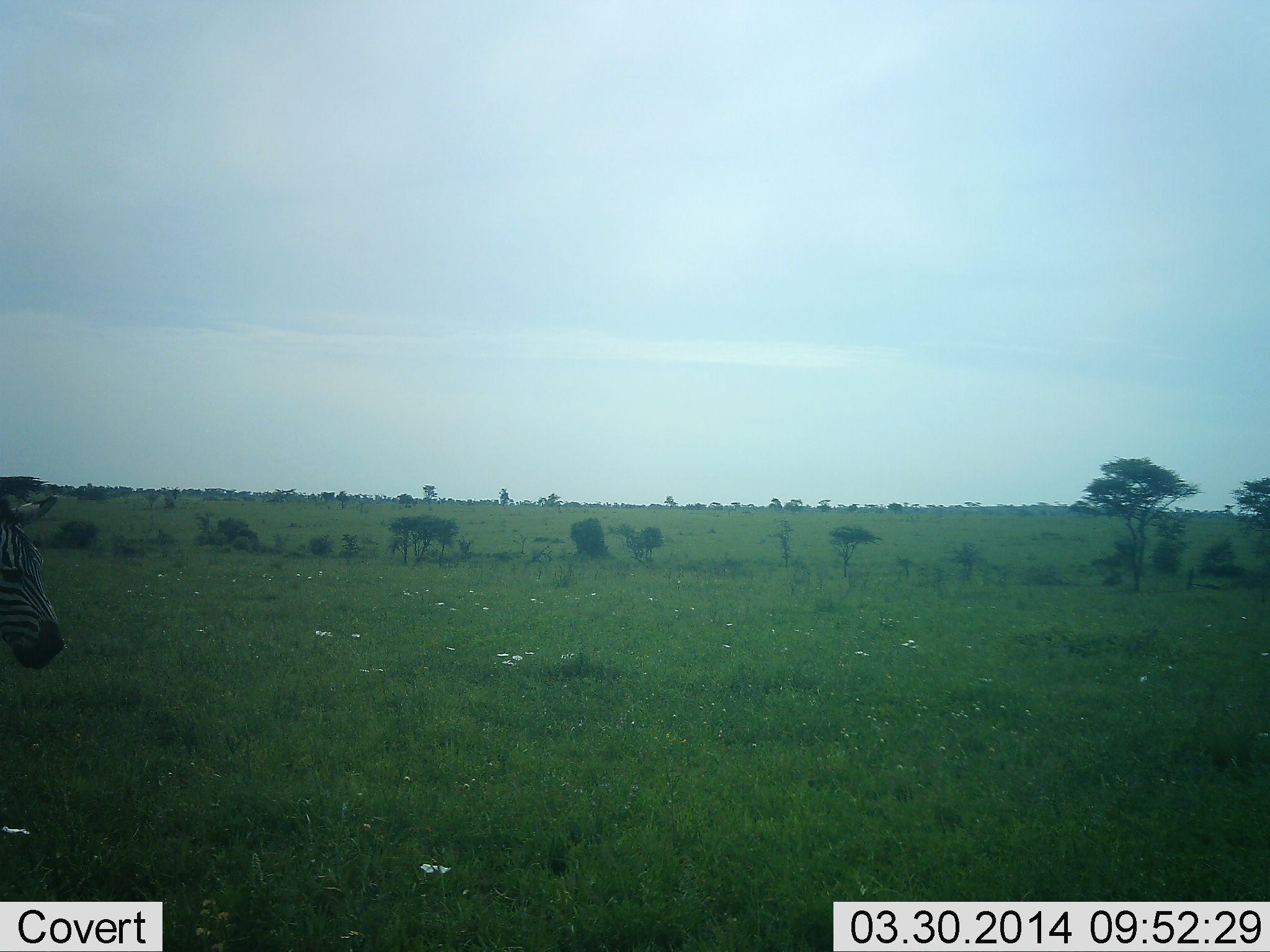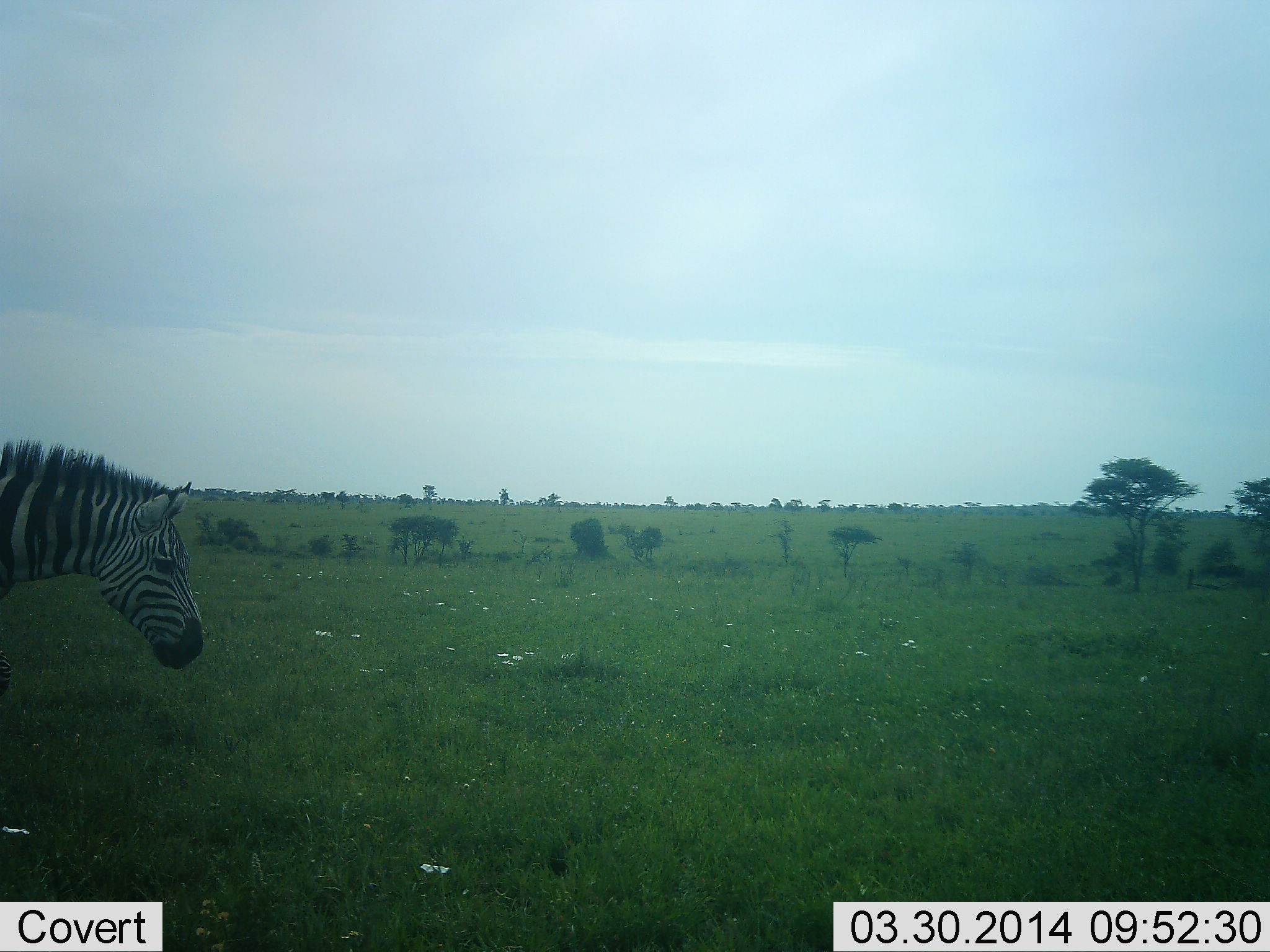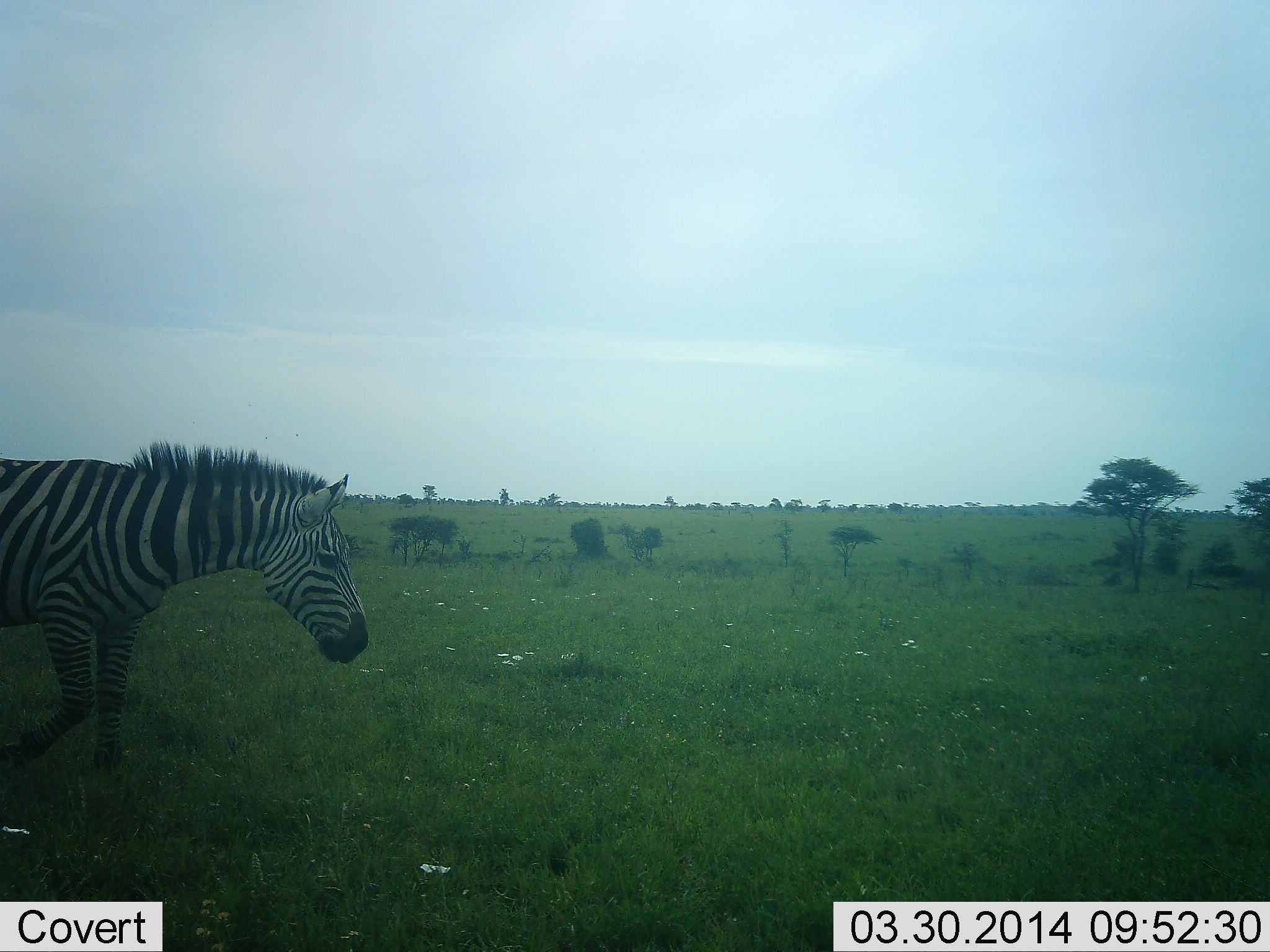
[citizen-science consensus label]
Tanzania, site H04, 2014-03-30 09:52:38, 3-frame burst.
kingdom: Animalia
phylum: Chordata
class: Mammalia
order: Perissodactyla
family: Equidae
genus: Equus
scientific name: Equus quagga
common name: plains zebra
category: zebra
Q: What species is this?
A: Zebra (plains zebra) (Equus quagga).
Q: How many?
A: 1.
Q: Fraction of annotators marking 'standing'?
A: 20%.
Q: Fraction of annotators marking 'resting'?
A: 0%.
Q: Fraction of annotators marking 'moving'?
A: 80%.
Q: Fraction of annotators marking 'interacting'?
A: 0%.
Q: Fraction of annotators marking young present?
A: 0%.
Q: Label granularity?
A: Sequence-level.